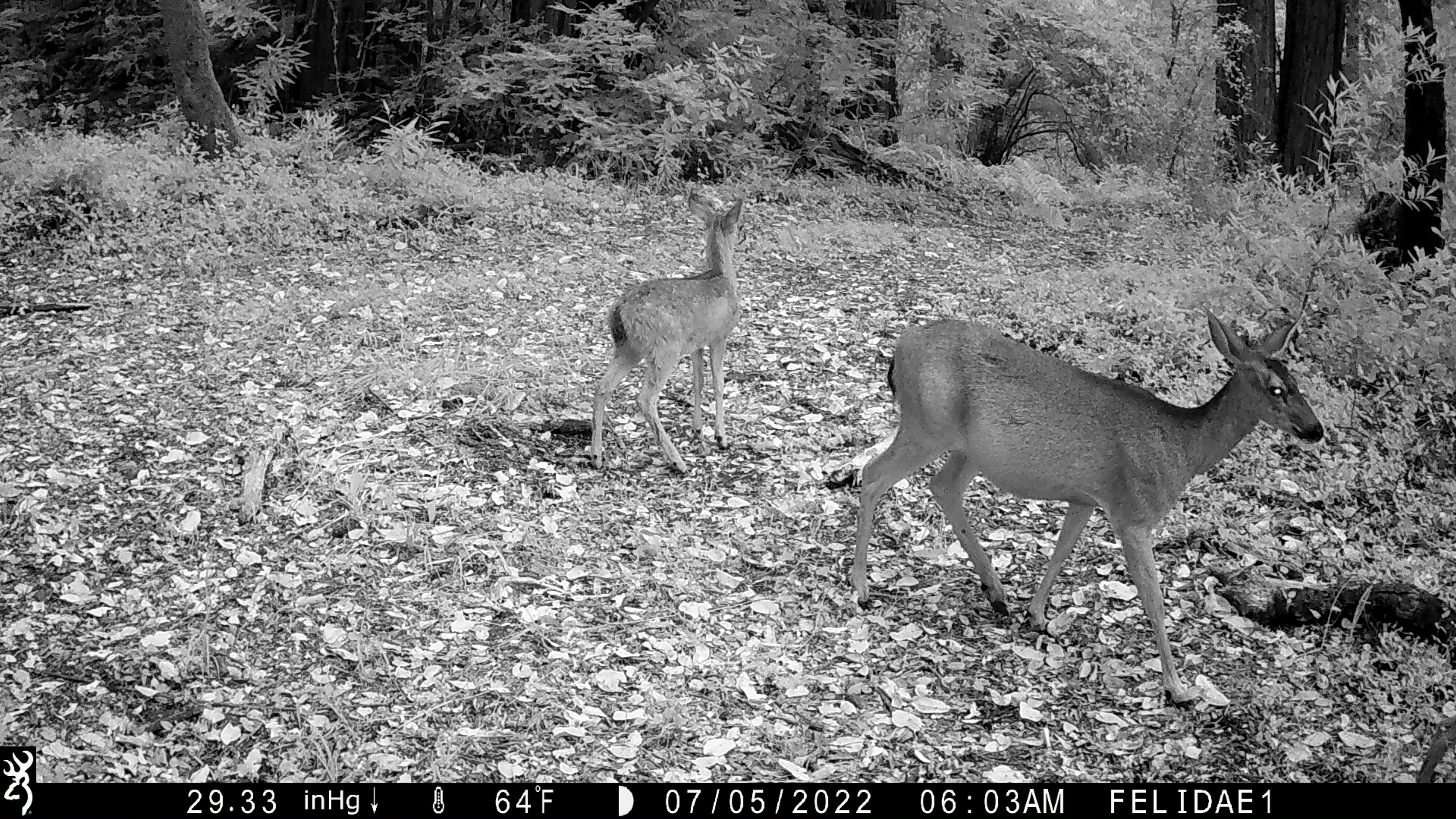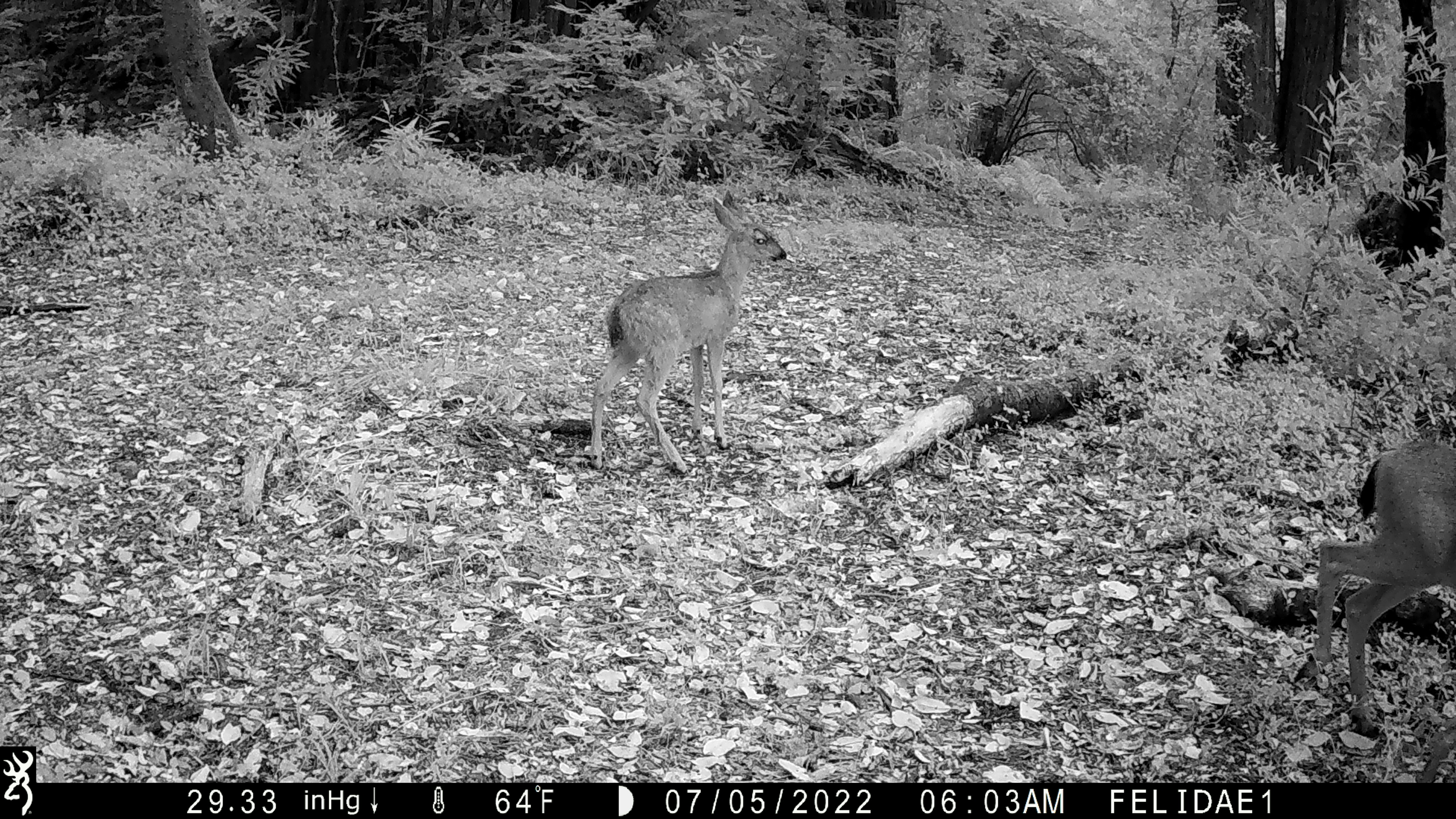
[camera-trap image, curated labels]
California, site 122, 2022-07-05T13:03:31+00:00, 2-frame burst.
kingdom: Animalia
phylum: Chordata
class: Mammalia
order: Artiodactyla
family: Cervidae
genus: Odocoileus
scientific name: Odocoileus hemionus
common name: mule deer